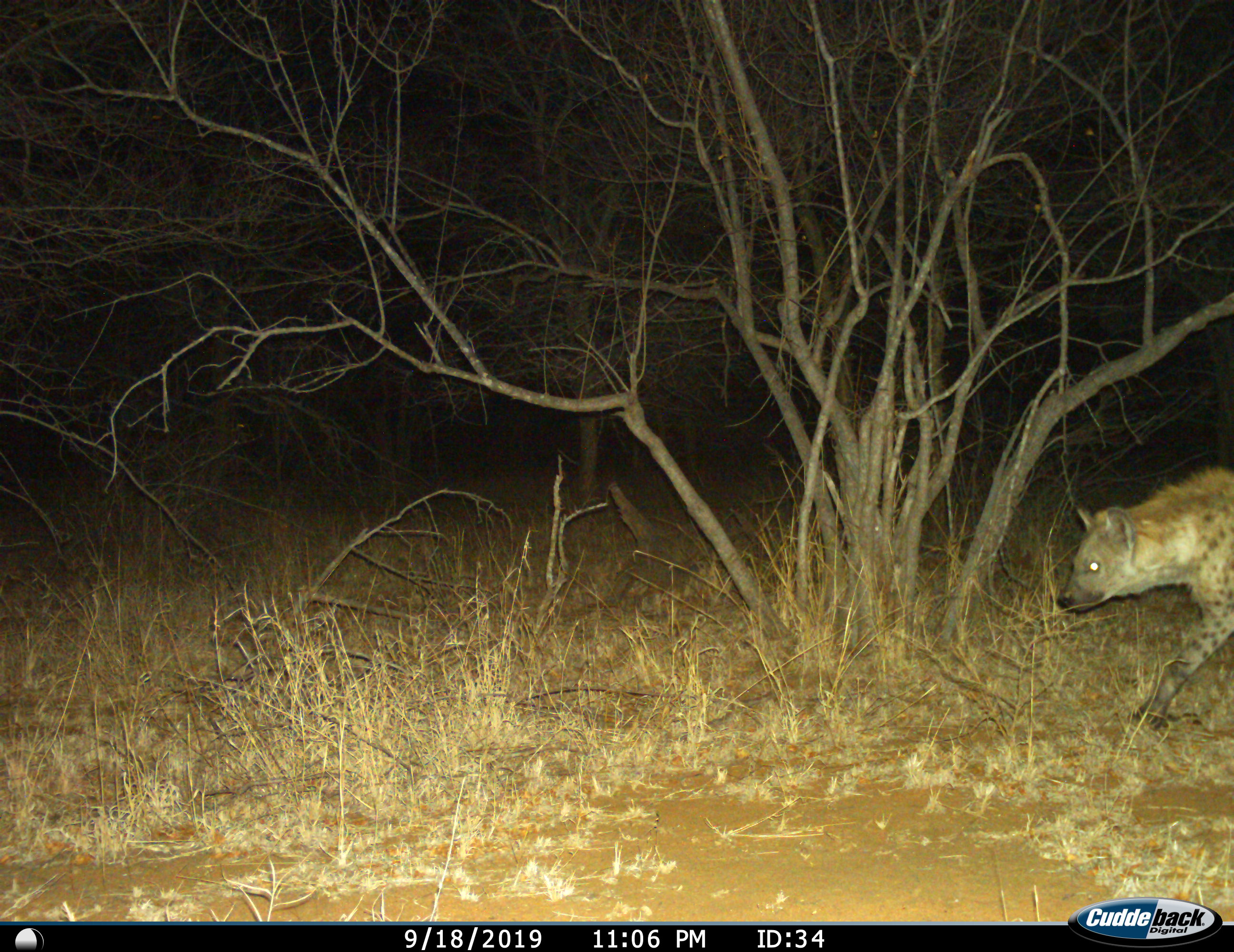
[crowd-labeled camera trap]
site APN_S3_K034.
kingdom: Animalia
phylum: Chordata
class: Mammalia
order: Carnivora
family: Hyaenidae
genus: Crocuta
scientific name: Crocuta crocuta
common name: spotted hyena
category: hyenaspotted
Hyenaspotted (spotted hyena) (Crocuta crocuta), count 1. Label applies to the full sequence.